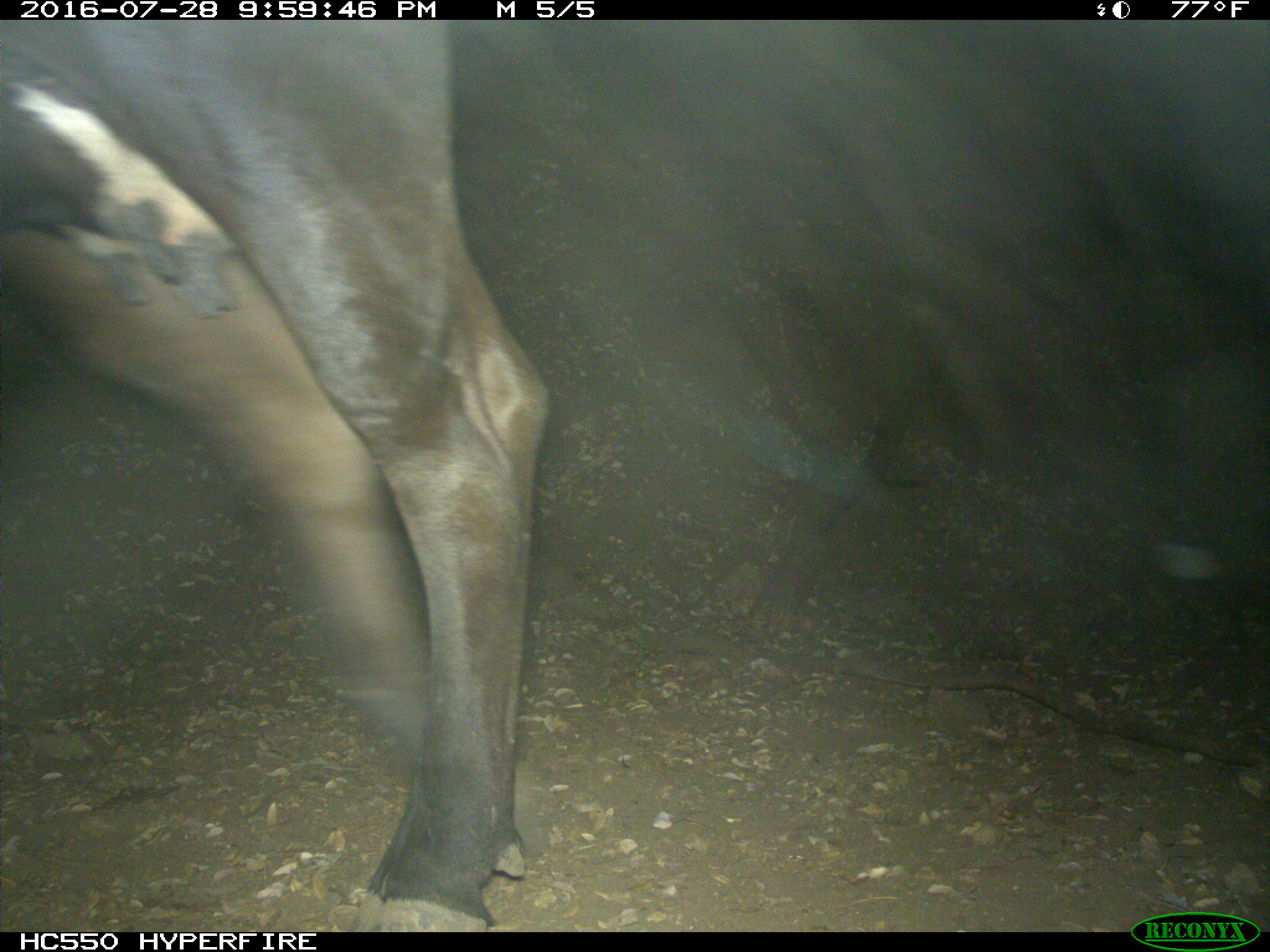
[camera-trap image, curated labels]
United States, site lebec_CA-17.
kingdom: Animalia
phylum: Chordata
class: Mammalia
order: Artiodactyla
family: Bovidae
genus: Bos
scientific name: Bos taurus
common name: domestic cow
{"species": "Bos taurus (domestic cow)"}